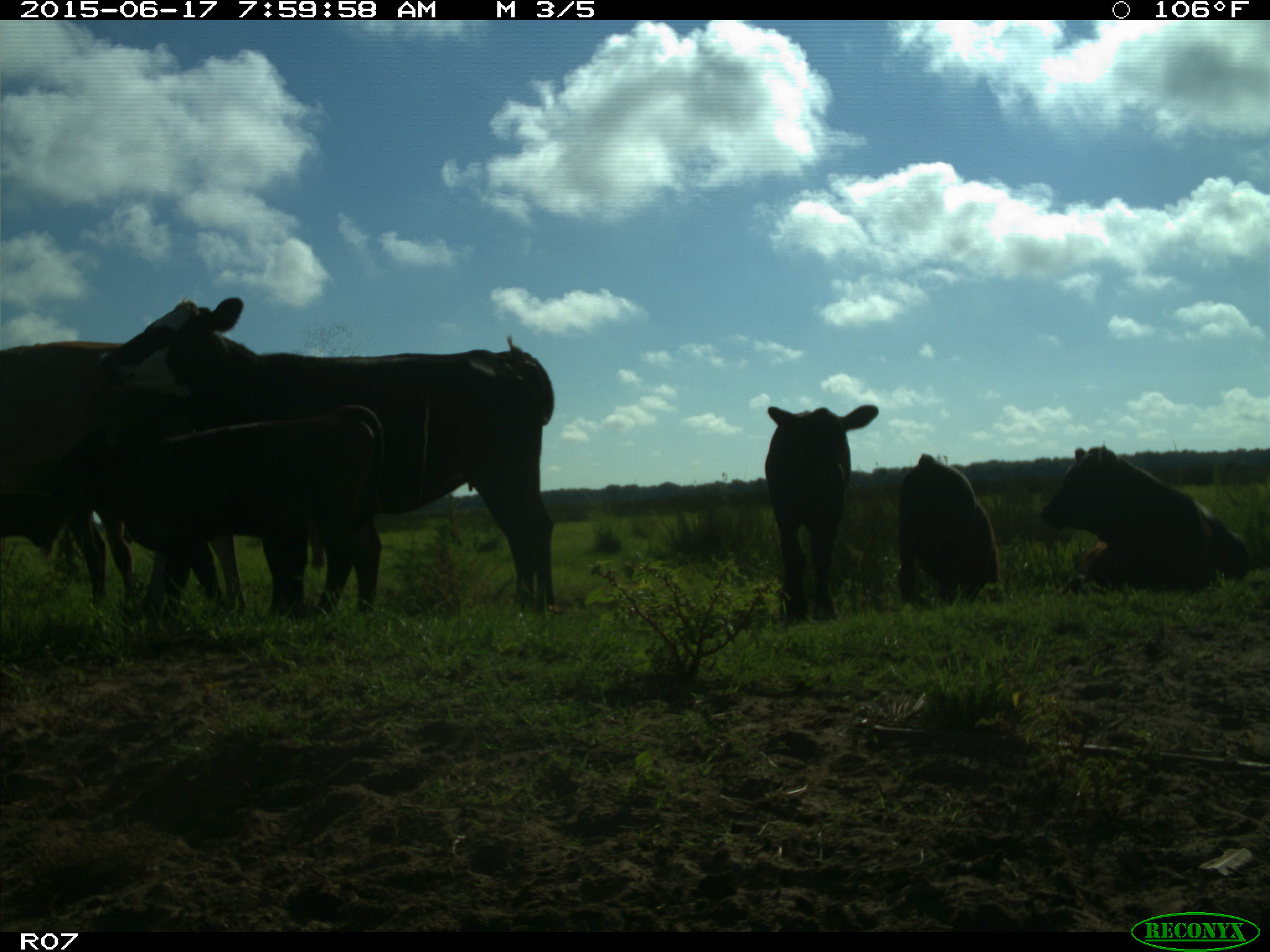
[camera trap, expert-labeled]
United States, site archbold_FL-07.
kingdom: Animalia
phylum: Chordata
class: Mammalia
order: Artiodactyla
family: Bovidae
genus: Bos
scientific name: Bos taurus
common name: domestic cow